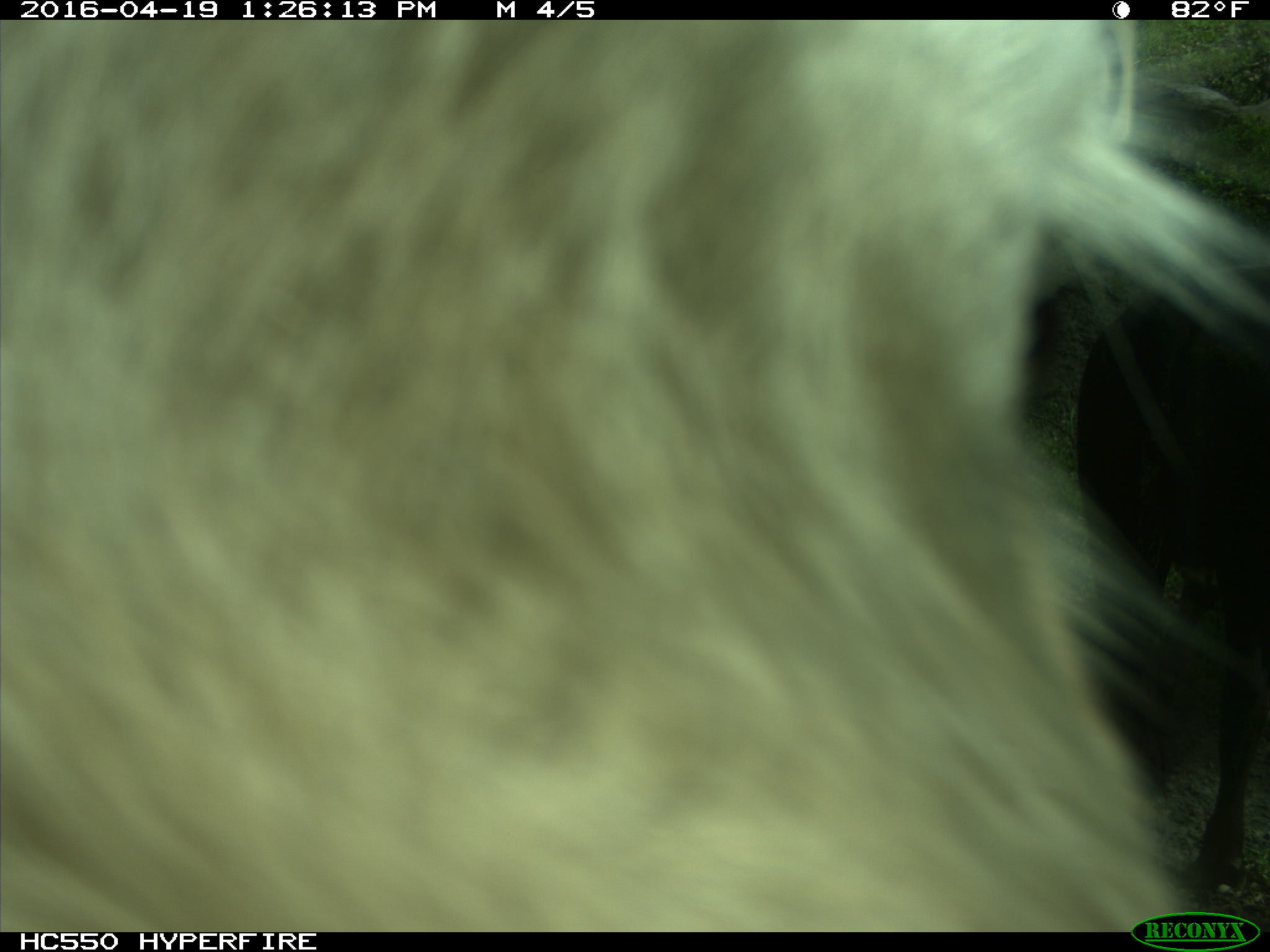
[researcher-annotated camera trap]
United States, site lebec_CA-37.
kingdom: Animalia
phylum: Chordata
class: Mammalia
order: Artiodactyla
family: Bovidae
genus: Bos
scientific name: Bos taurus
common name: domestic cow